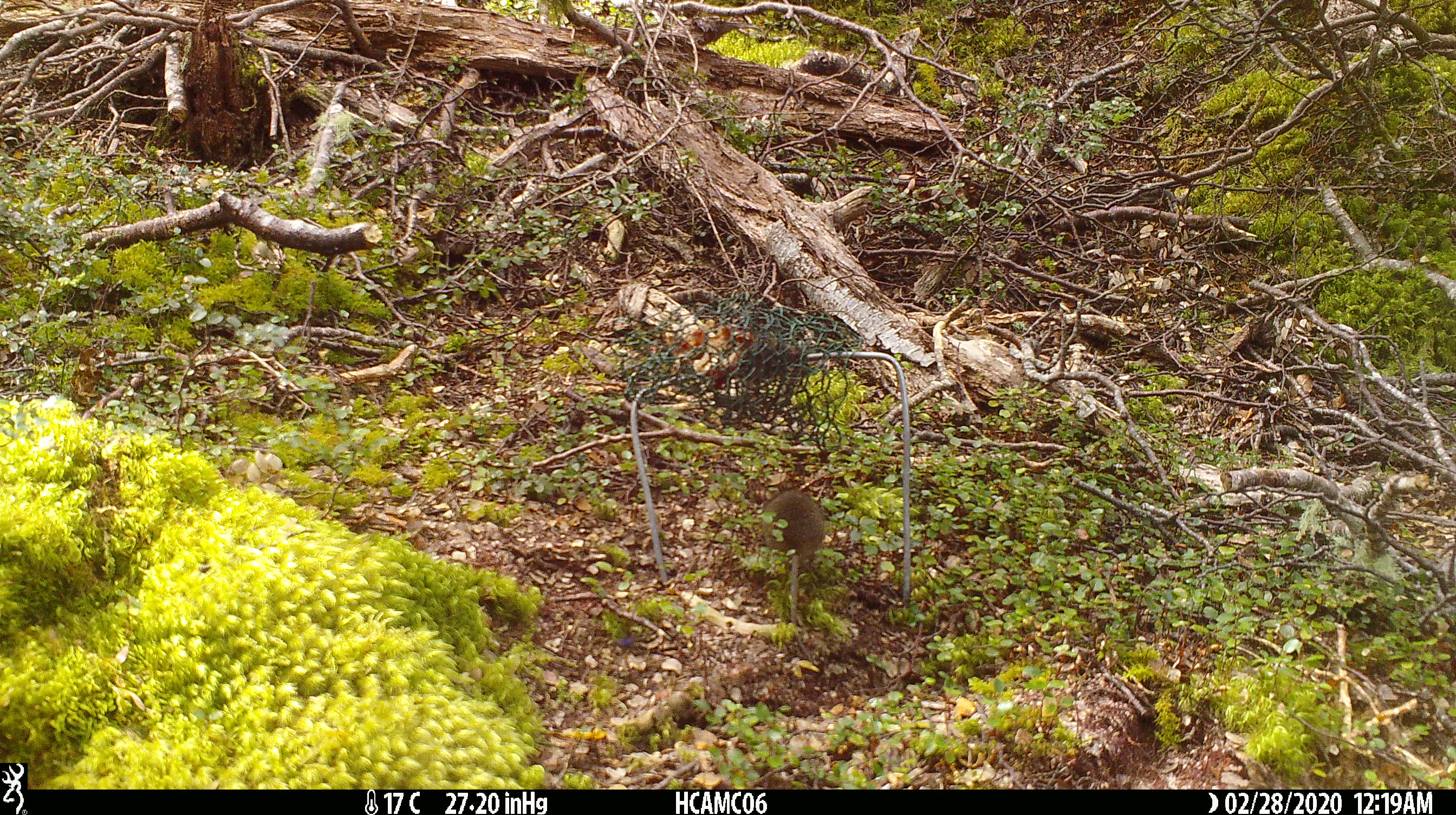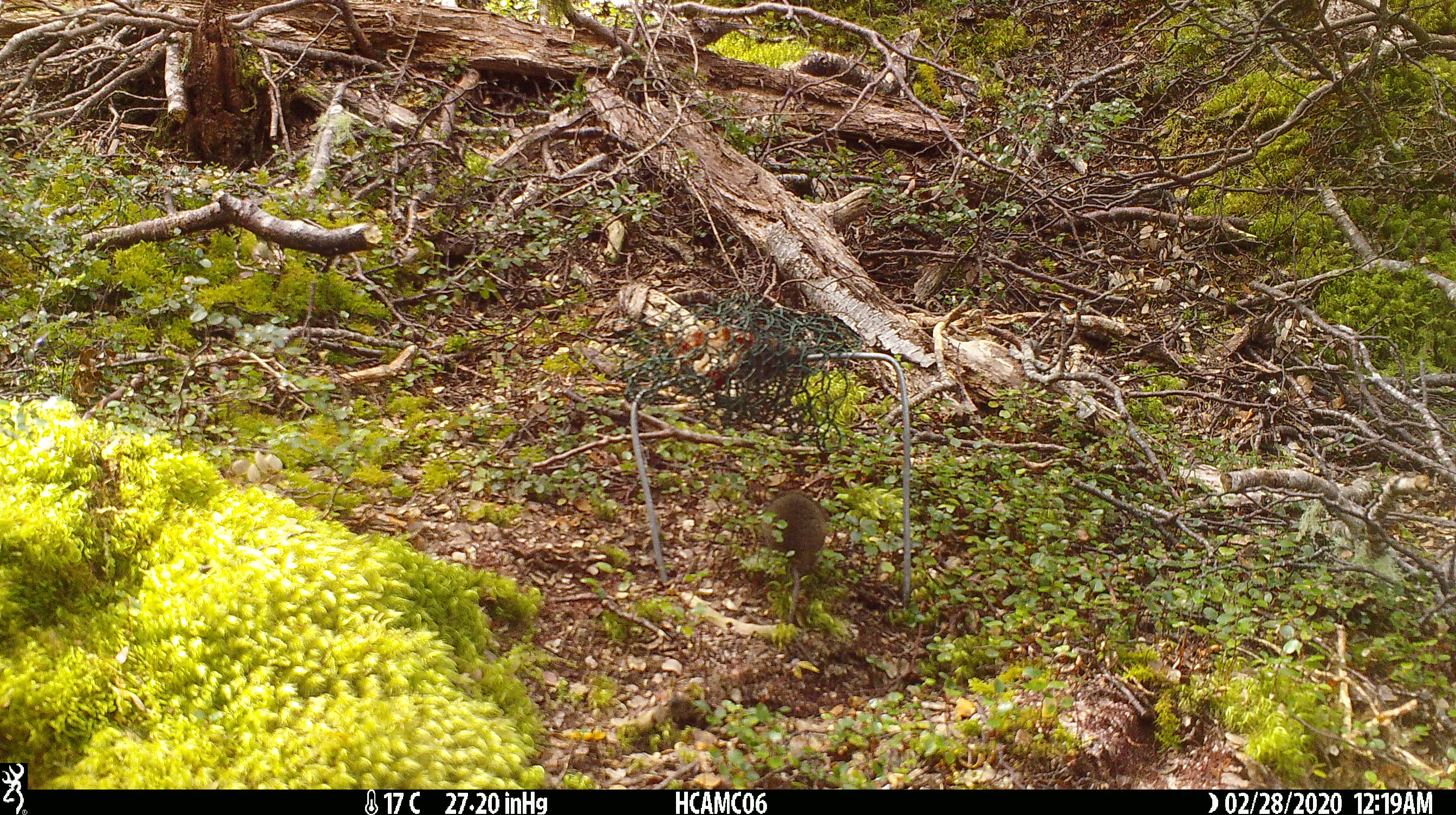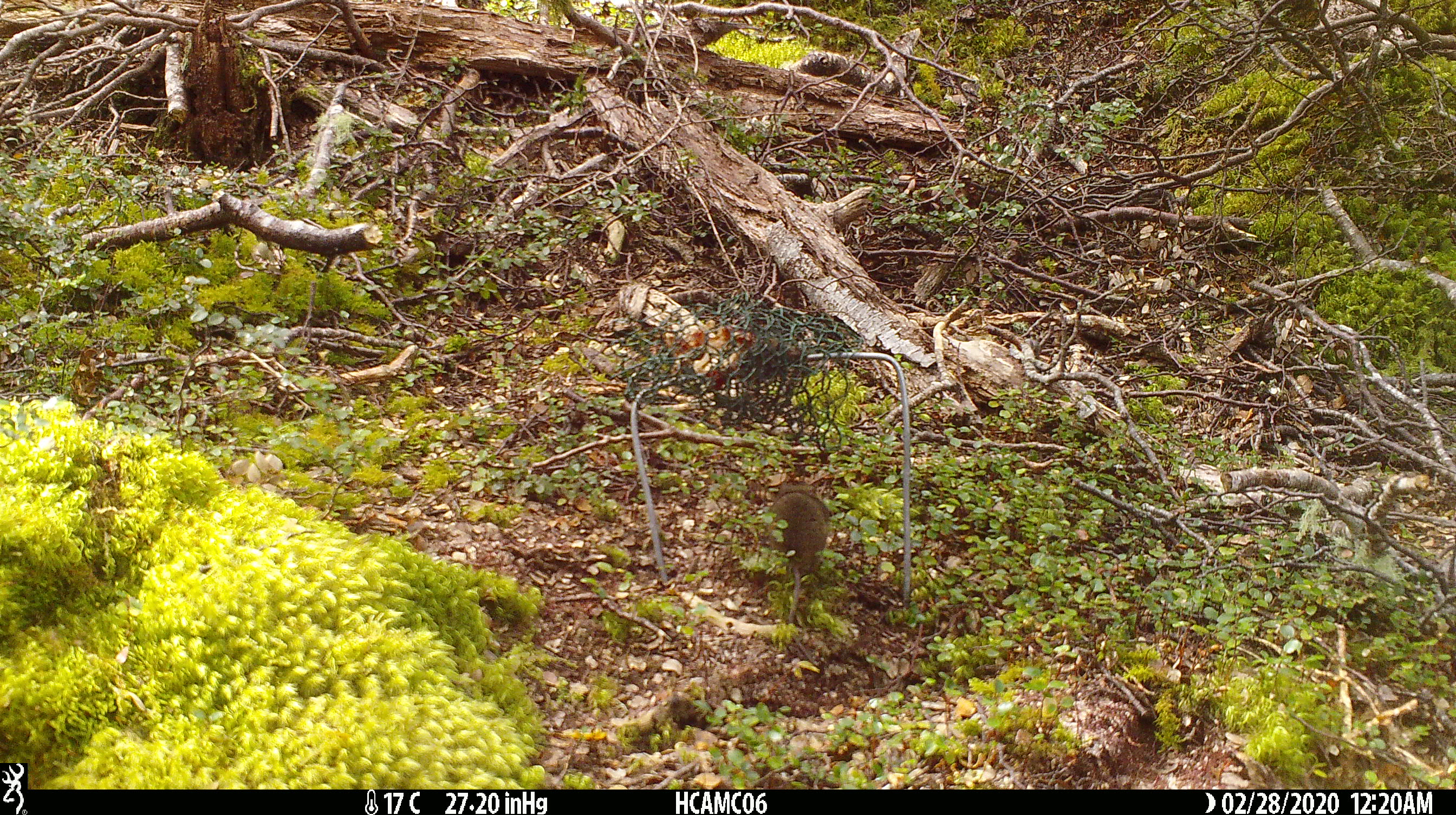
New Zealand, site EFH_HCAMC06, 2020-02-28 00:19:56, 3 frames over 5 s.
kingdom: Animalia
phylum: Chordata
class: Mammalia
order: Rodentia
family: Muridae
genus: Mus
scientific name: Mus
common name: mouse